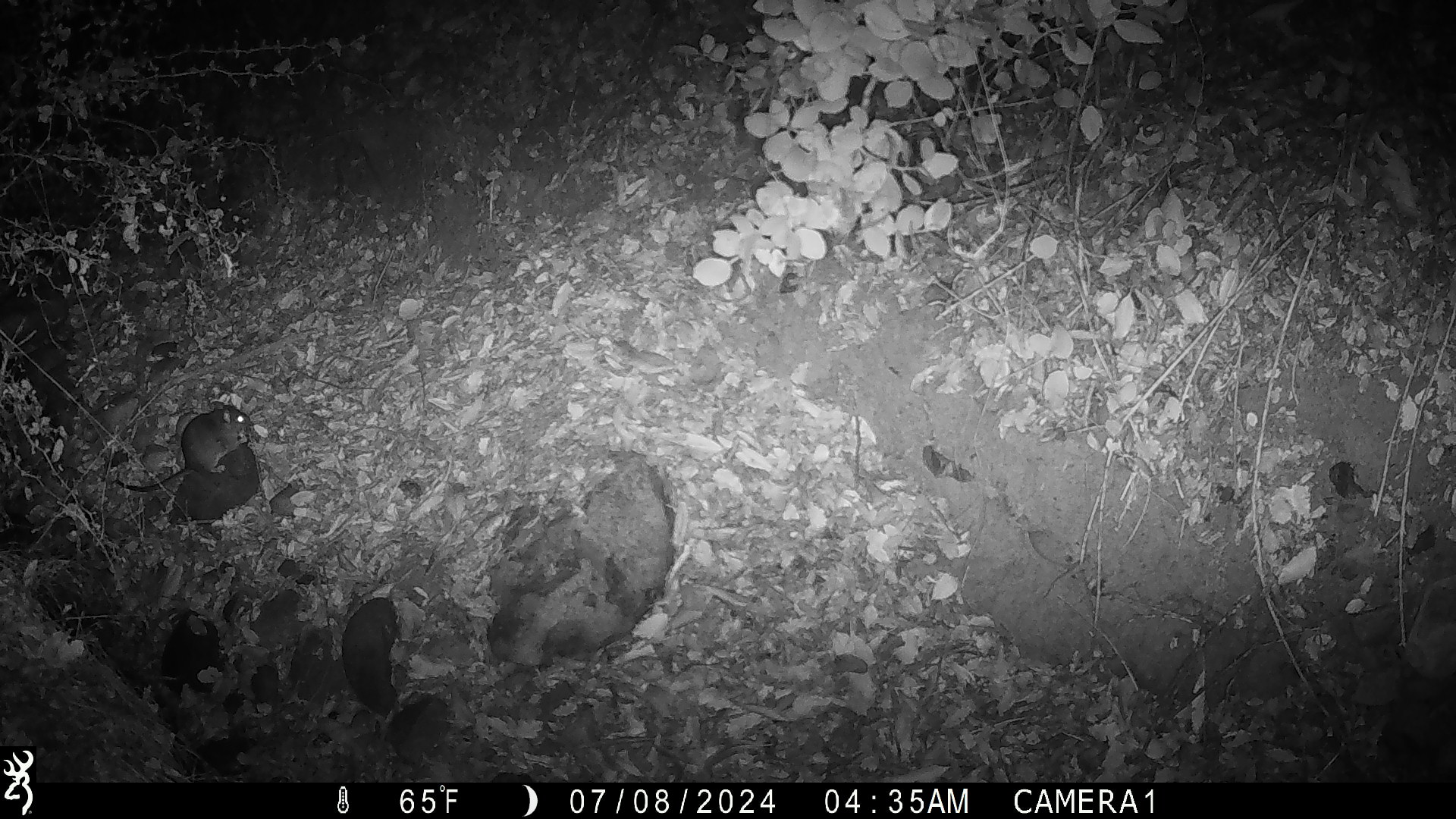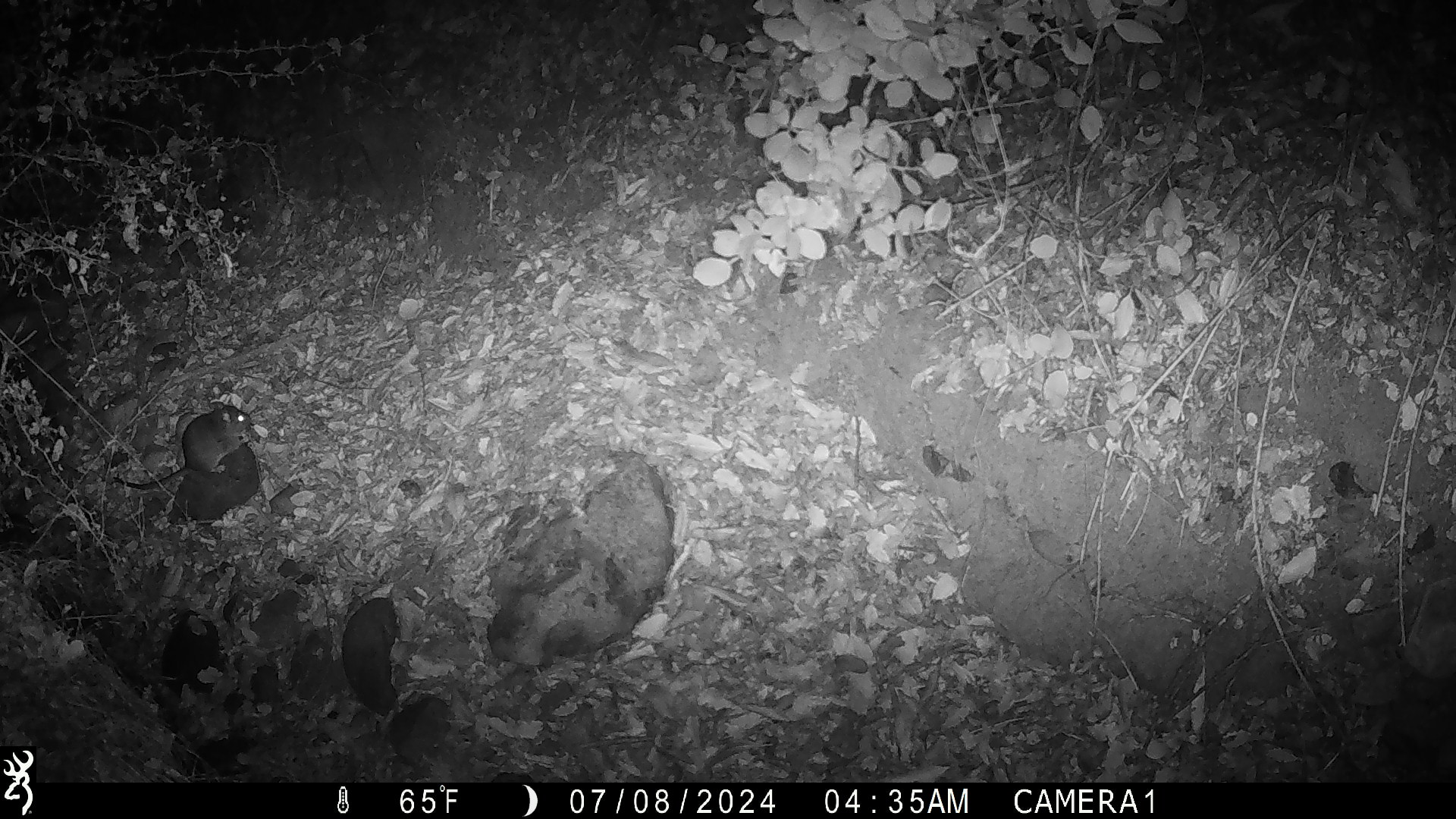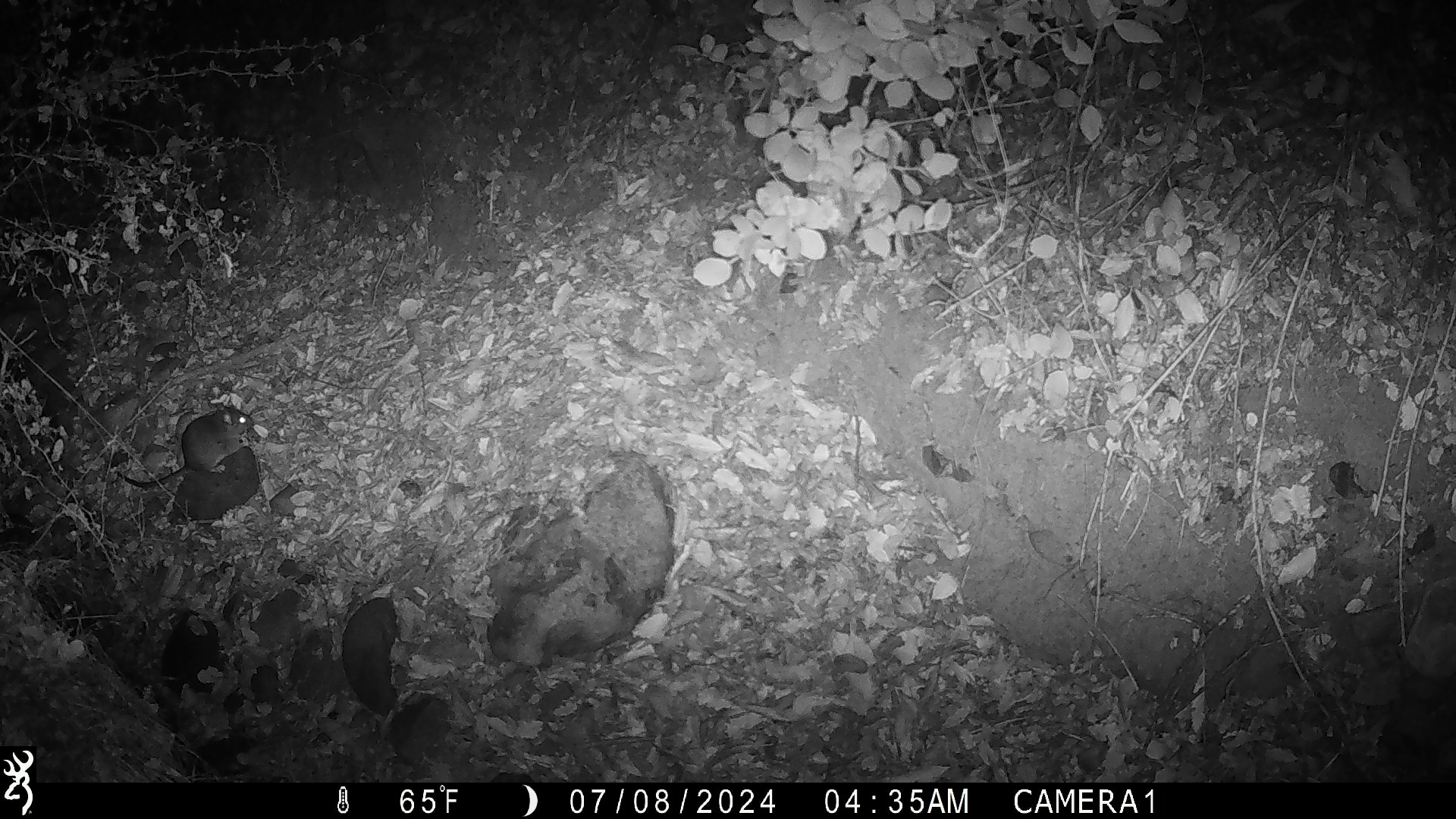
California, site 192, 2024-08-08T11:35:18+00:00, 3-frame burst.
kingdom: Animalia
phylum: Chordata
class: Mammalia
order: Rodentia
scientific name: Rodentia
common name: mouse or rat